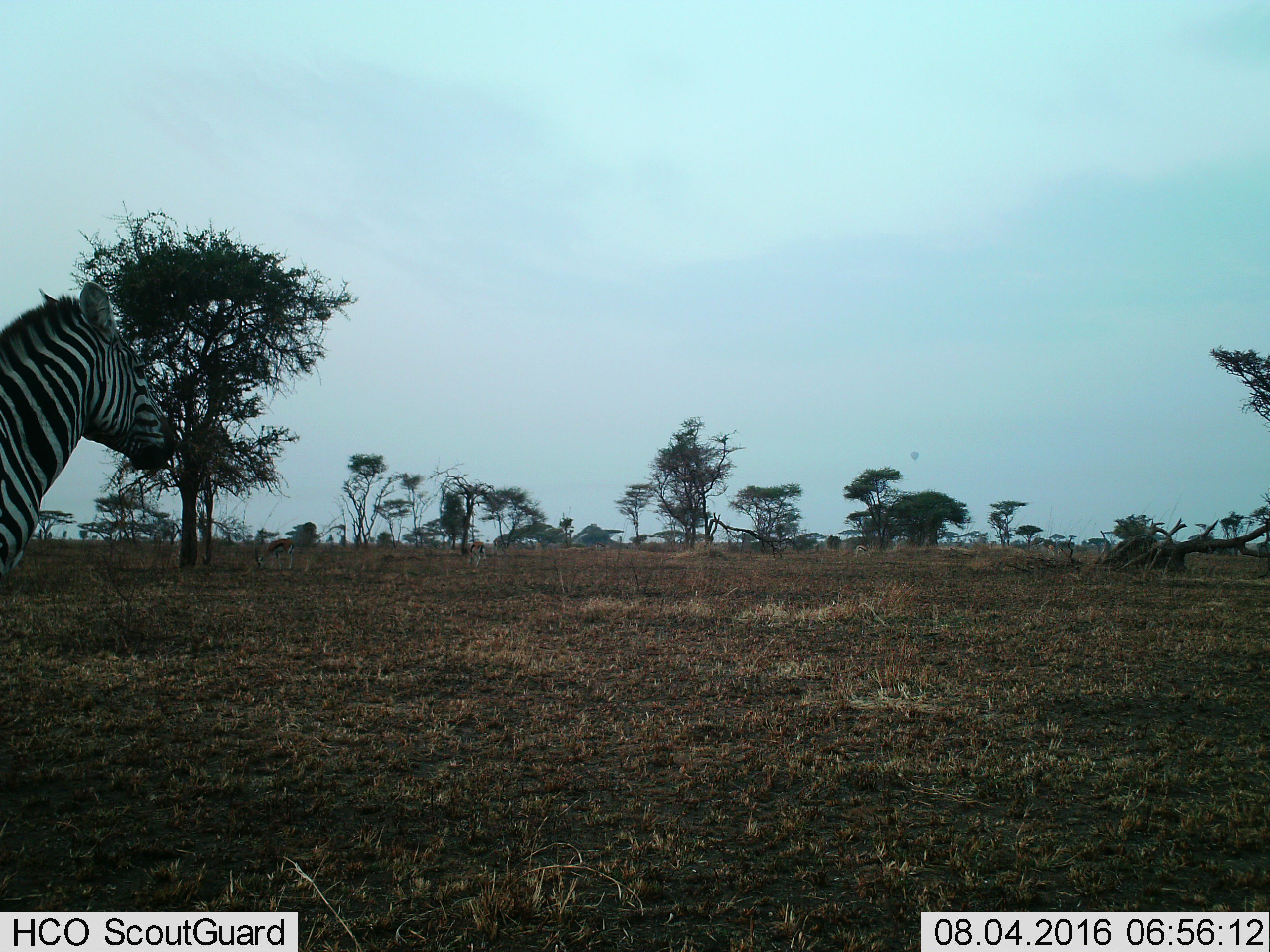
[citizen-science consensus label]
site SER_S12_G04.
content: unidentified animal